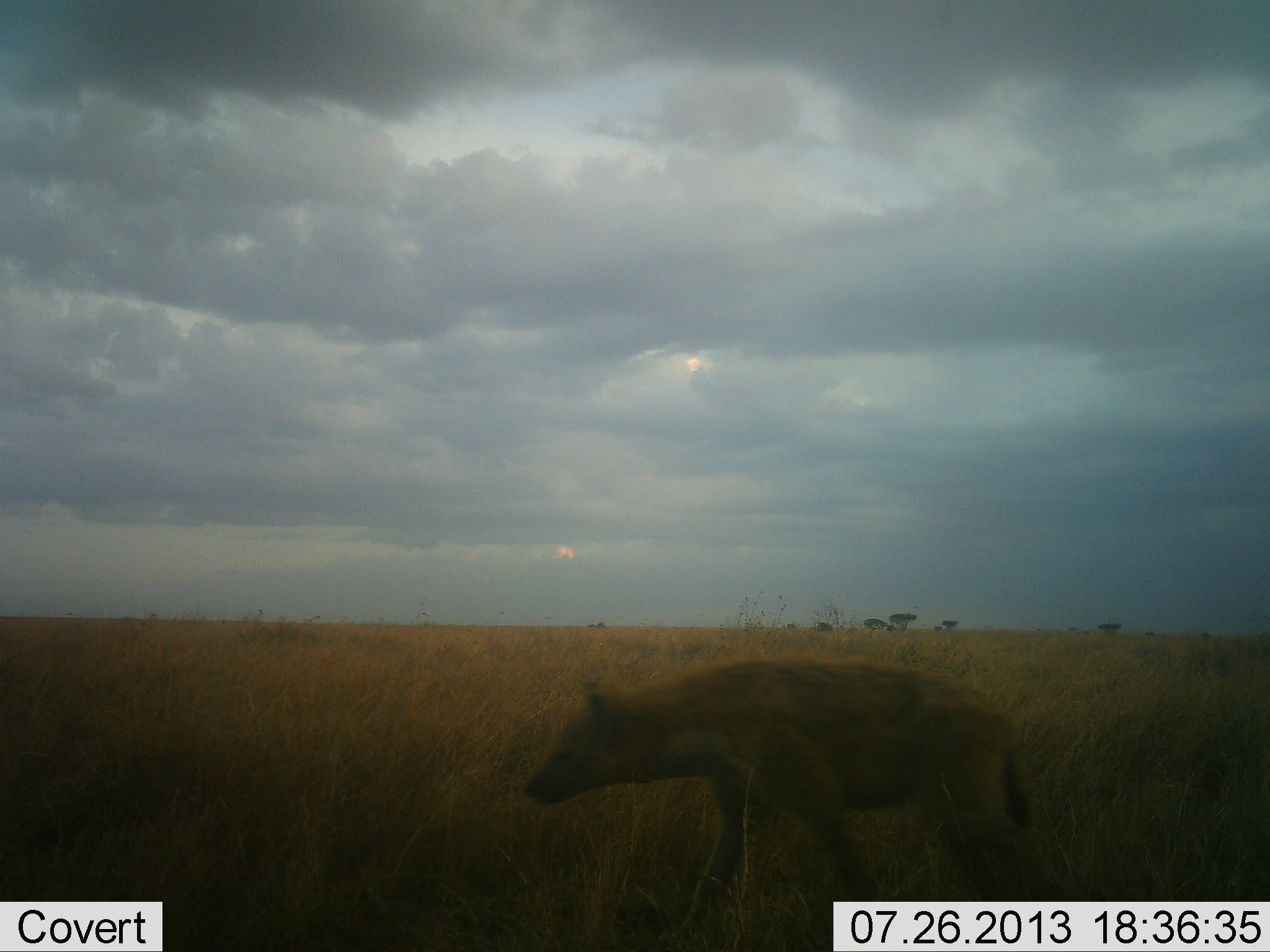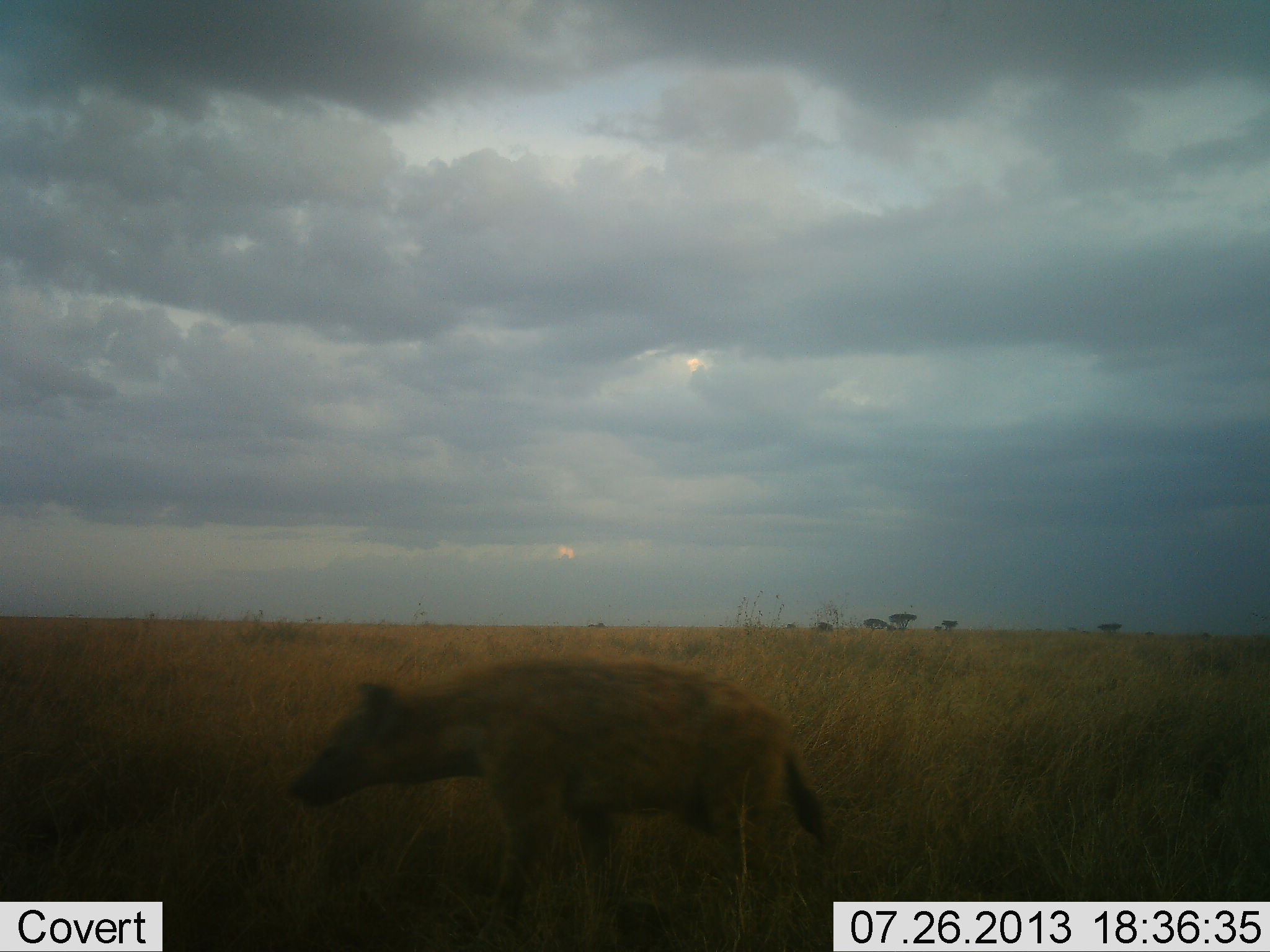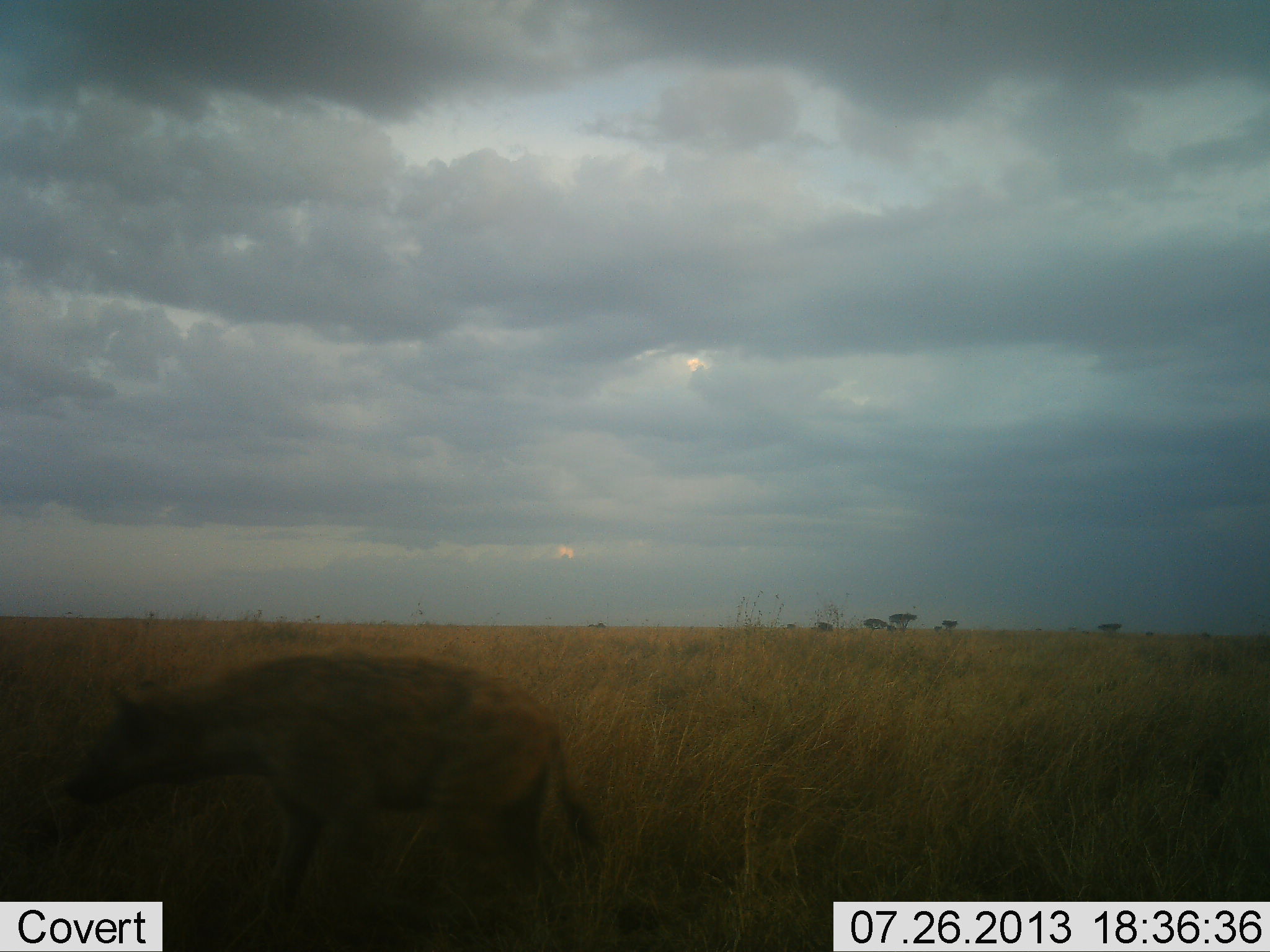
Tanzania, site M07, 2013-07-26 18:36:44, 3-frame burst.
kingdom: Animalia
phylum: Chordata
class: Mammalia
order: Carnivora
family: Hyaenidae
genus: Crocuta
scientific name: Crocuta crocuta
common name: spotted hyena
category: hyenaspotted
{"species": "hyenaspotted (spotted hyena) (Crocuta crocuta)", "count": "1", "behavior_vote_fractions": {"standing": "11%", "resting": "0%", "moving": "89%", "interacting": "0%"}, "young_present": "0%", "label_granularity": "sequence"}